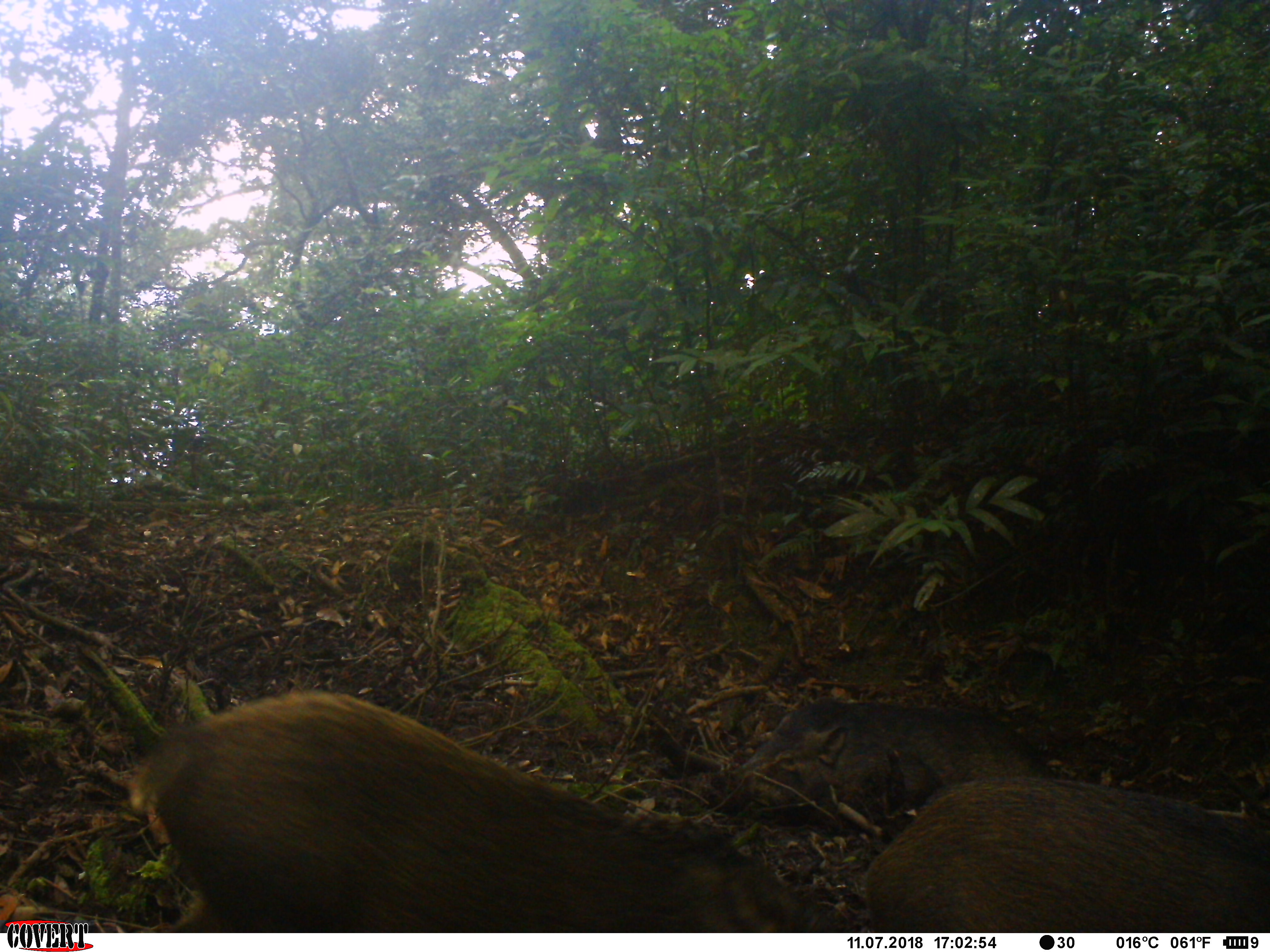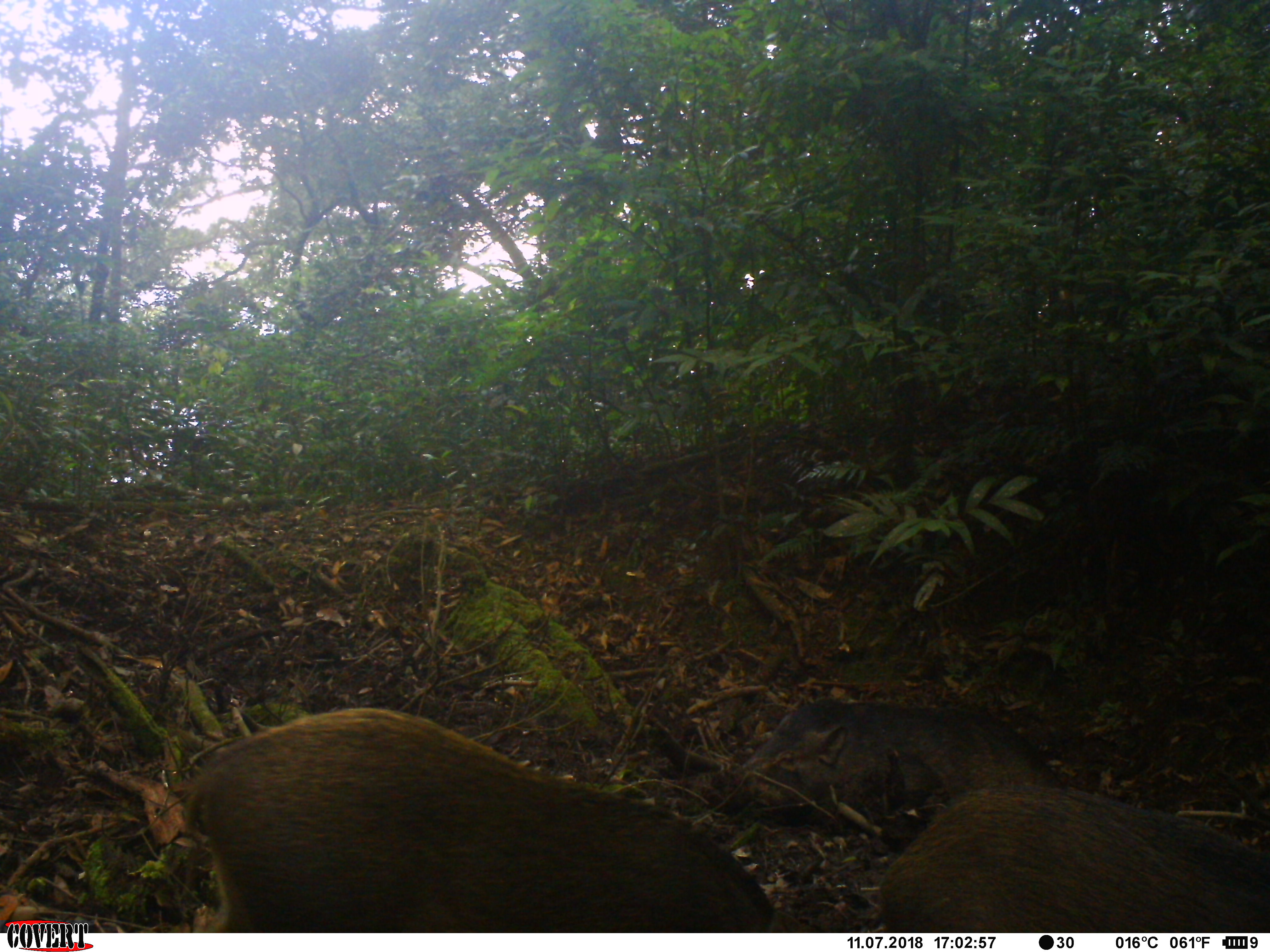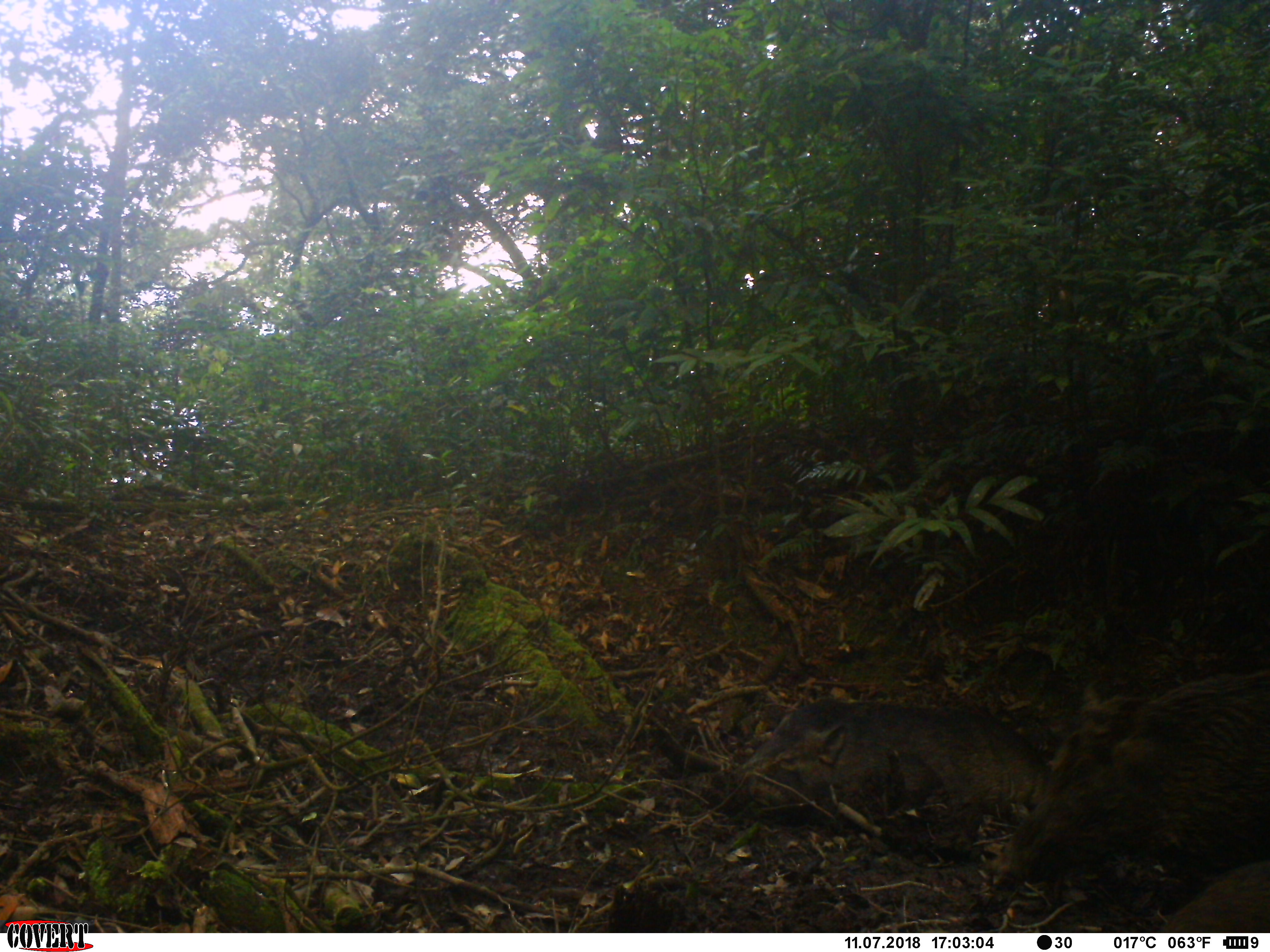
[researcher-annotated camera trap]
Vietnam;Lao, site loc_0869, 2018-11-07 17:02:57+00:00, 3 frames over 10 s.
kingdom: Animalia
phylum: Chordata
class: Mammalia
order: Artiodactyla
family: Suidae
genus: Sus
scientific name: Sus scrofa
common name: eurasian wild pig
Eurasian wild pig (Sus scrofa). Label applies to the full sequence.